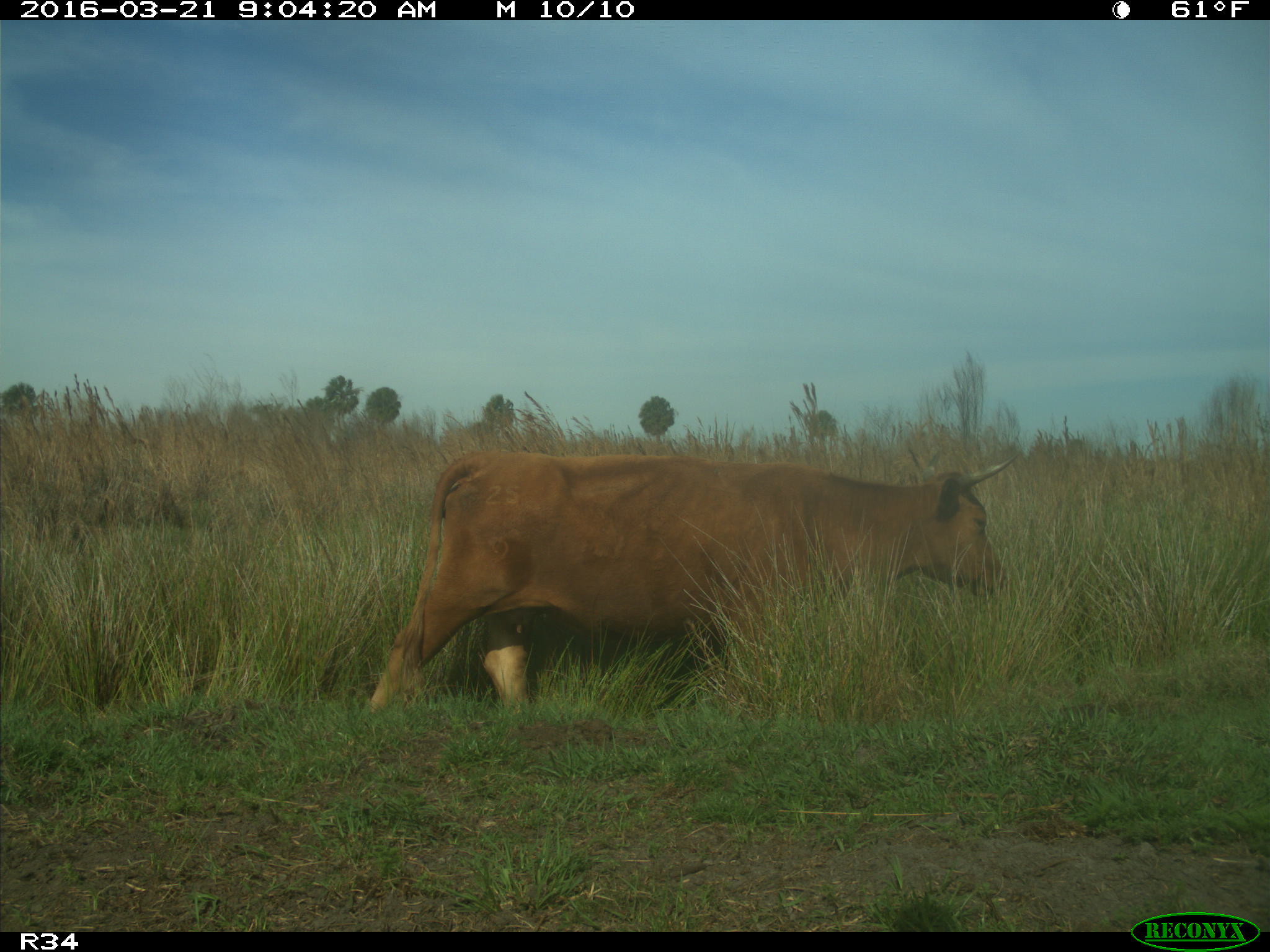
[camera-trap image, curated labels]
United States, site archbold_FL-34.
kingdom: Animalia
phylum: Chordata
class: Mammalia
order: Artiodactyla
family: Bovidae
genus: Bos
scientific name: Bos taurus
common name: domestic cow